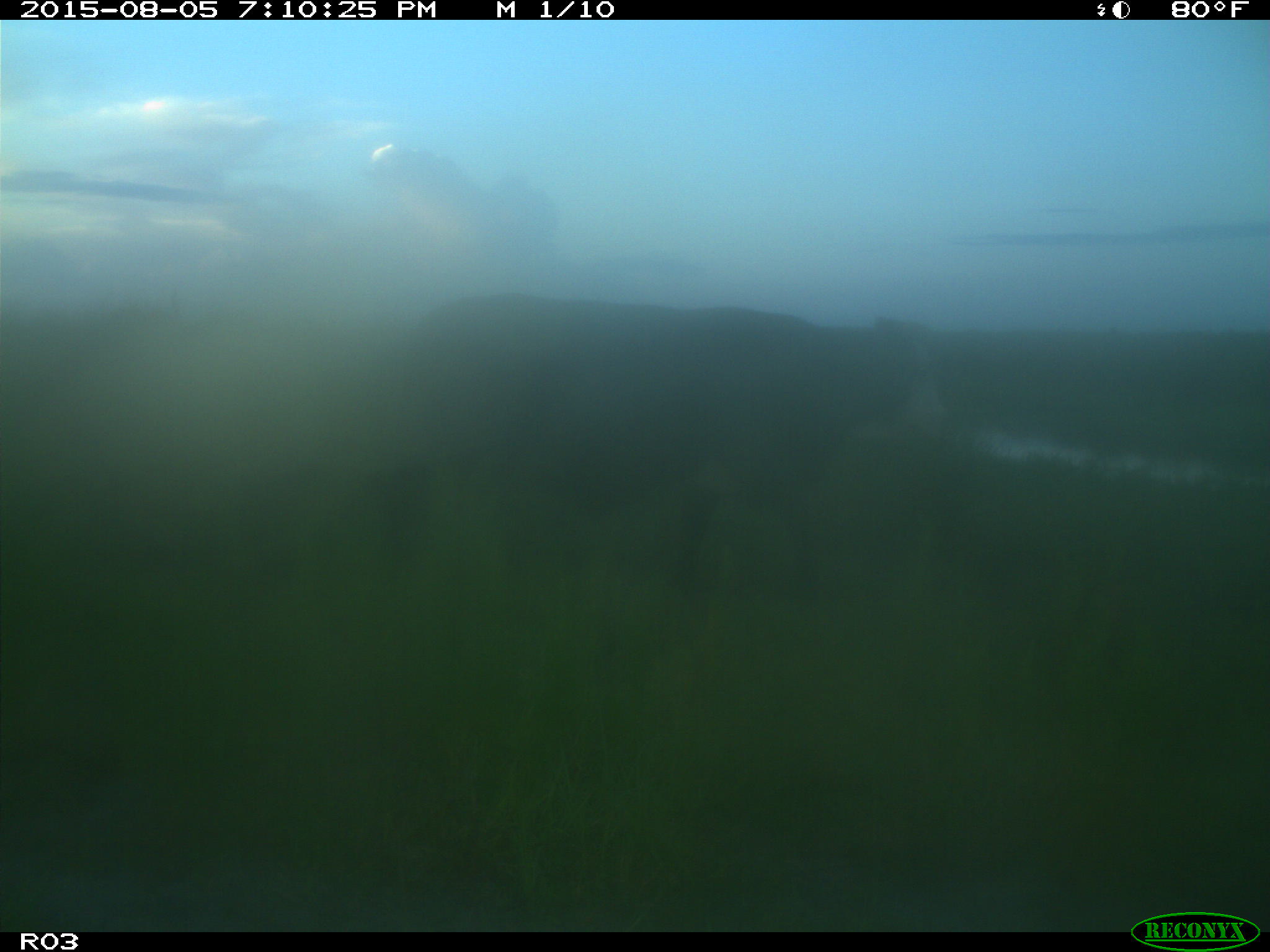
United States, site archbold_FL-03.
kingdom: Animalia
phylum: Chordata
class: Mammalia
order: Artiodactyla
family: Bovidae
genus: Bos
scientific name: Bos taurus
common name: domestic cow